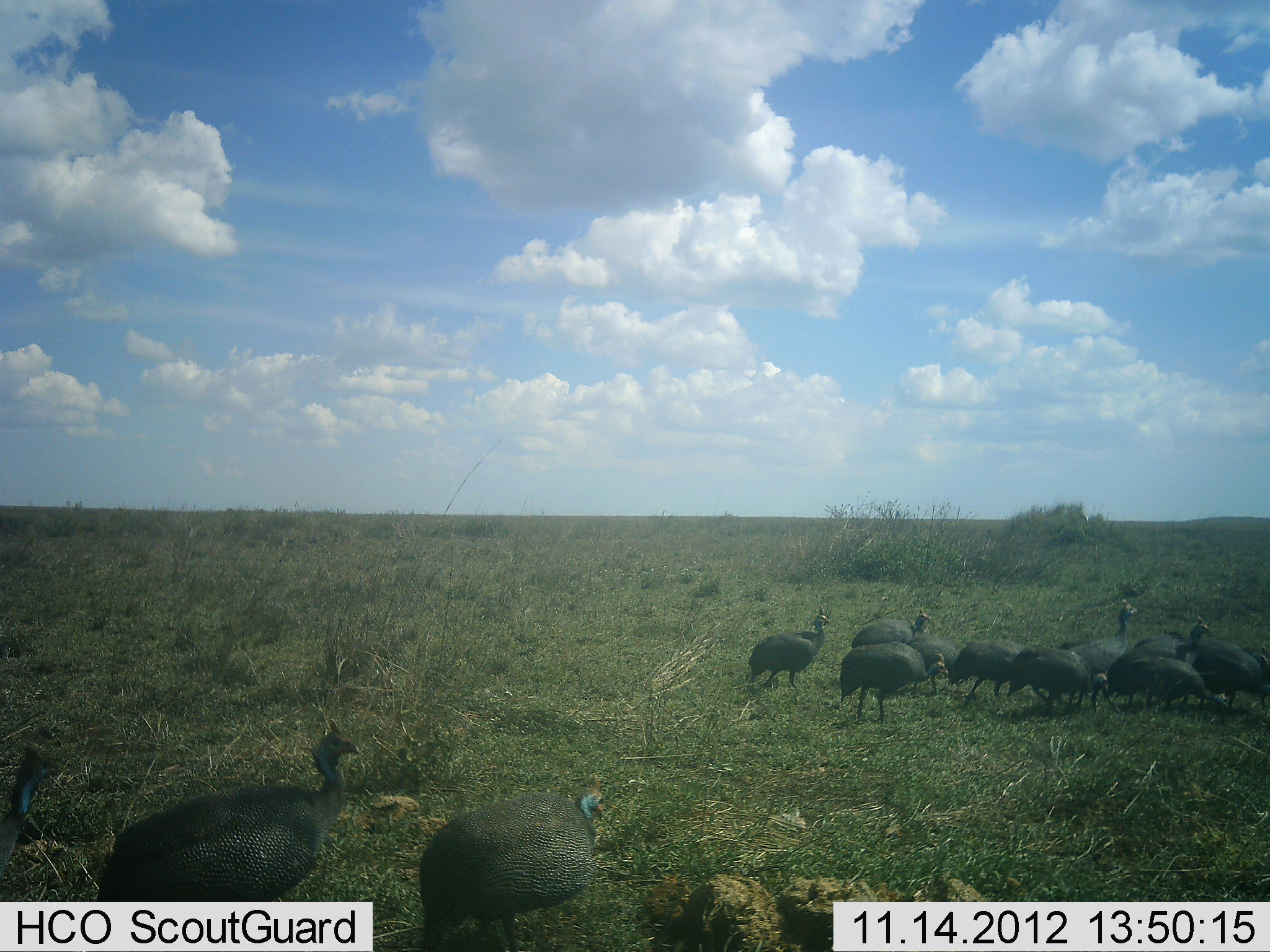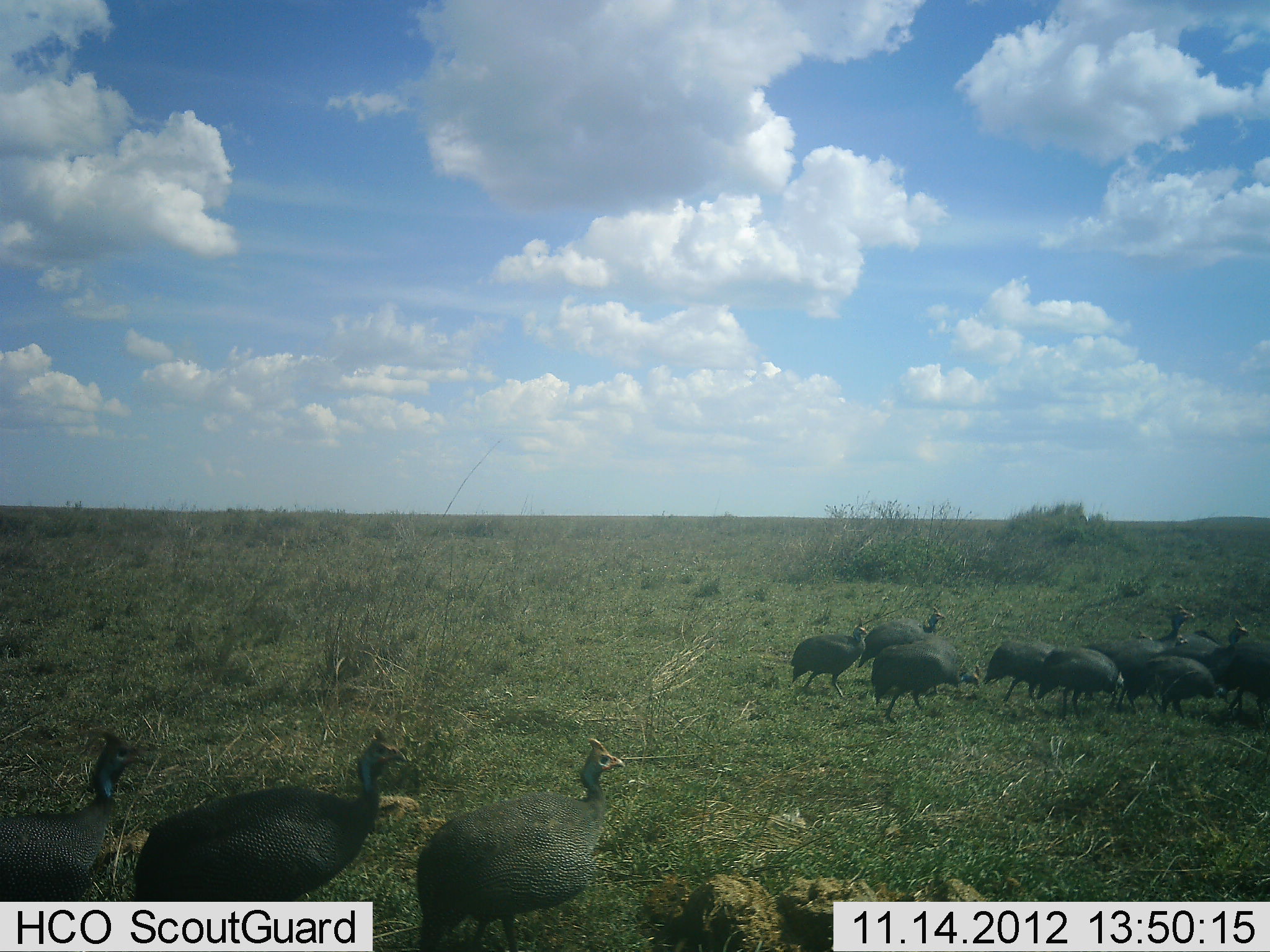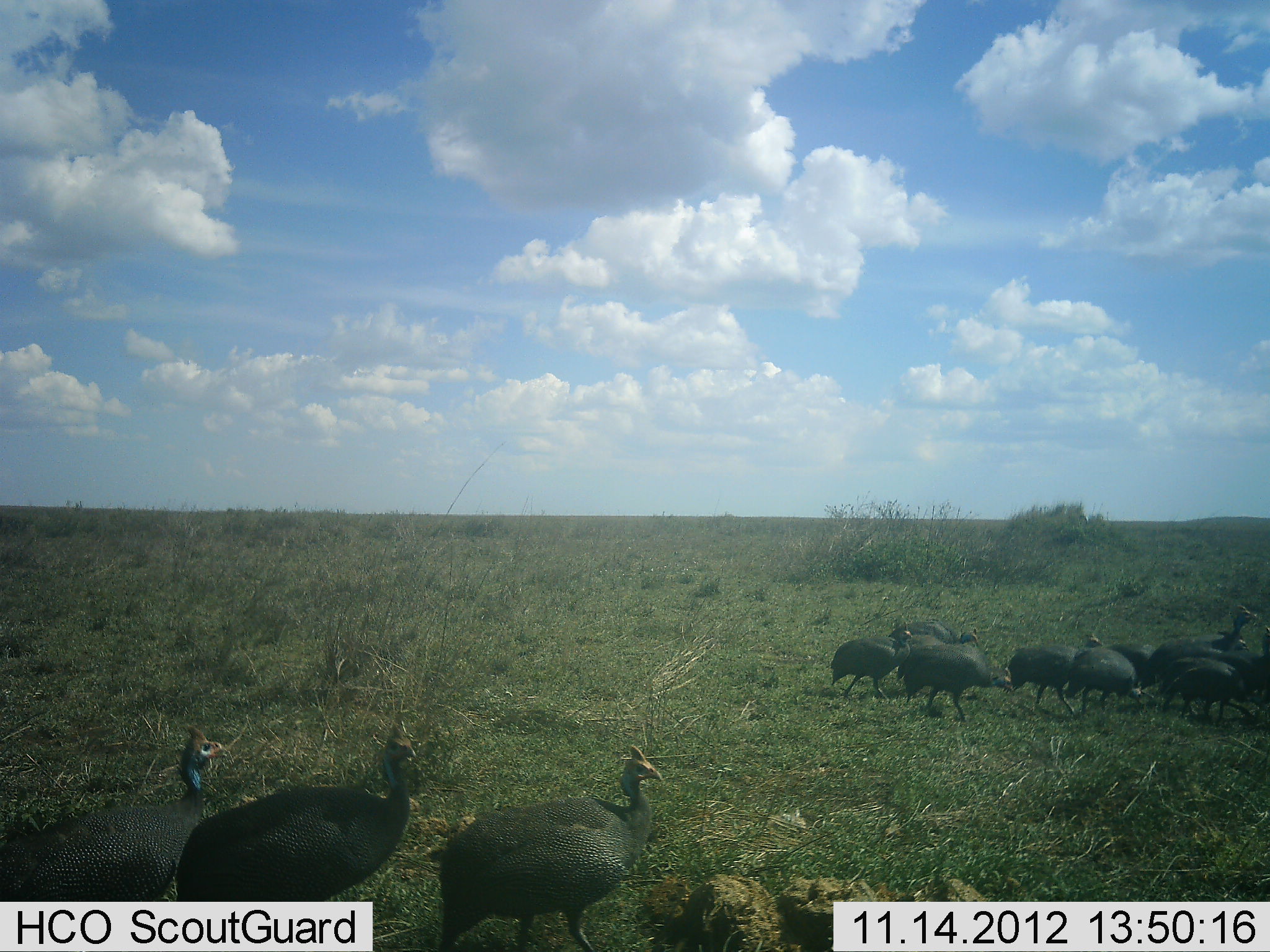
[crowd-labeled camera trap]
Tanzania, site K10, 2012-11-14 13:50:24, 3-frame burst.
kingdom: Animalia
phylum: Chordata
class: Aves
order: Galliformes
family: Numididae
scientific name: Numididae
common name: guinea fowl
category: guineafowl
Guineafowl (guinea fowl) (Numididae), count 11-50. Behavior (volunteer vote fractions): standing 10%, resting 0%, moving 100%, interacting 10%. Young present (vote fraction): 0%. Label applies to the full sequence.